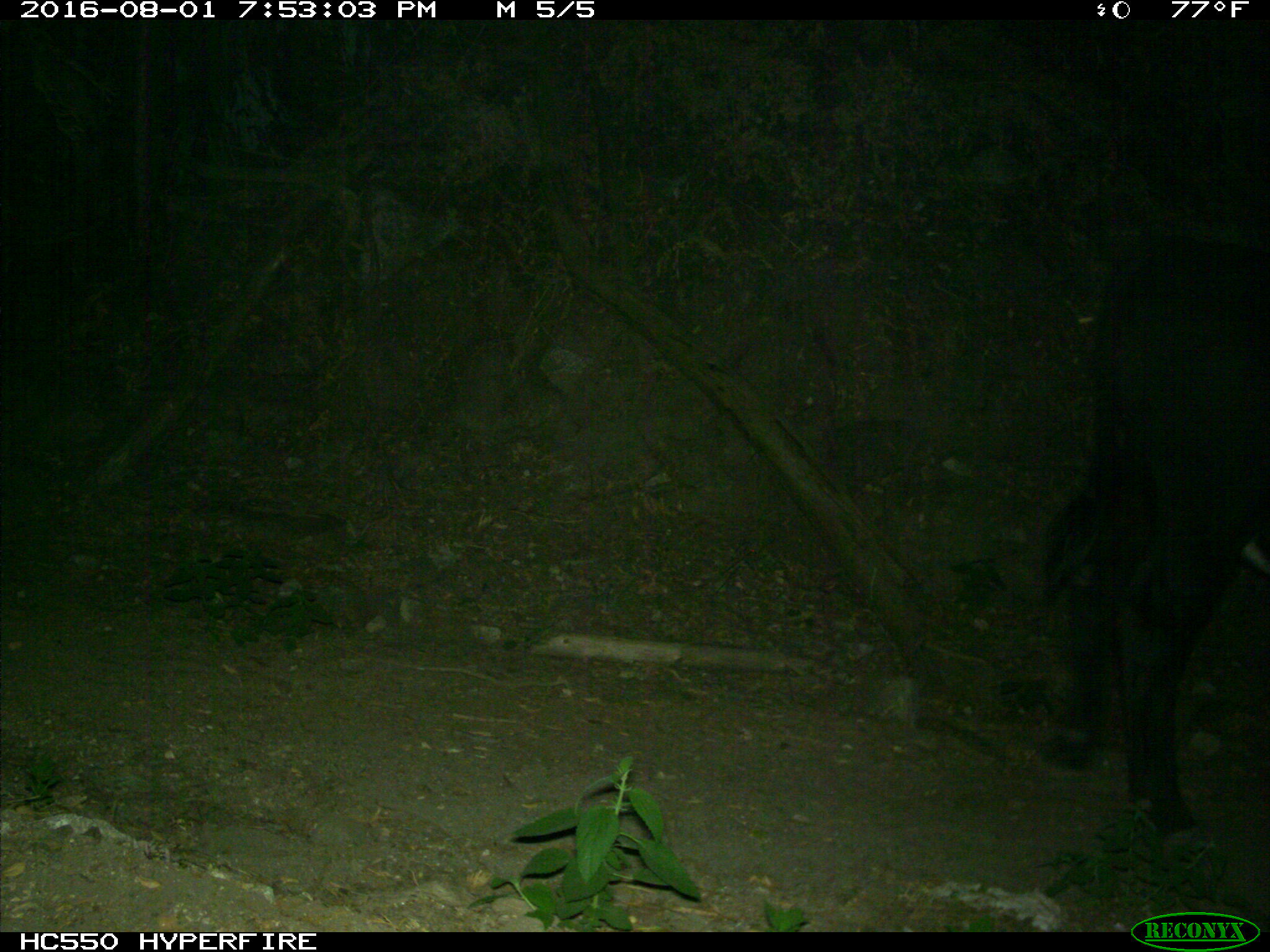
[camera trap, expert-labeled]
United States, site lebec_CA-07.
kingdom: Animalia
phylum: Chordata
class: Mammalia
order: Artiodactyla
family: Bovidae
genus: Bos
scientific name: Bos taurus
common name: domestic cow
Bos taurus (domestic cow).